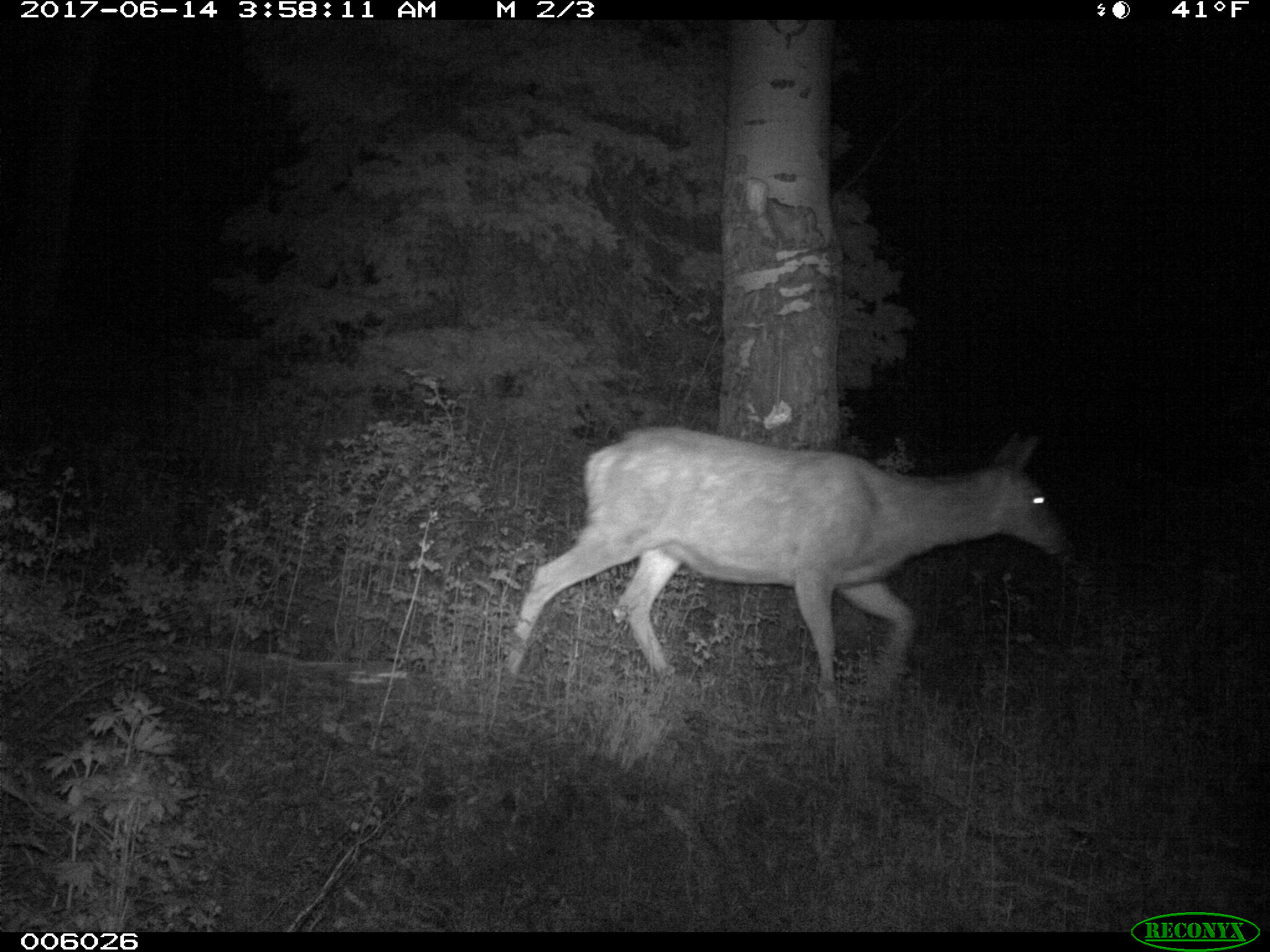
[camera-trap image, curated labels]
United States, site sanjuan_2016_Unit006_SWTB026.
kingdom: Animalia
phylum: Chordata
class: Mammalia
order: Artiodactyla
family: Cervidae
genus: Odocoileus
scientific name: Odocoileus hemionus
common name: mule deer